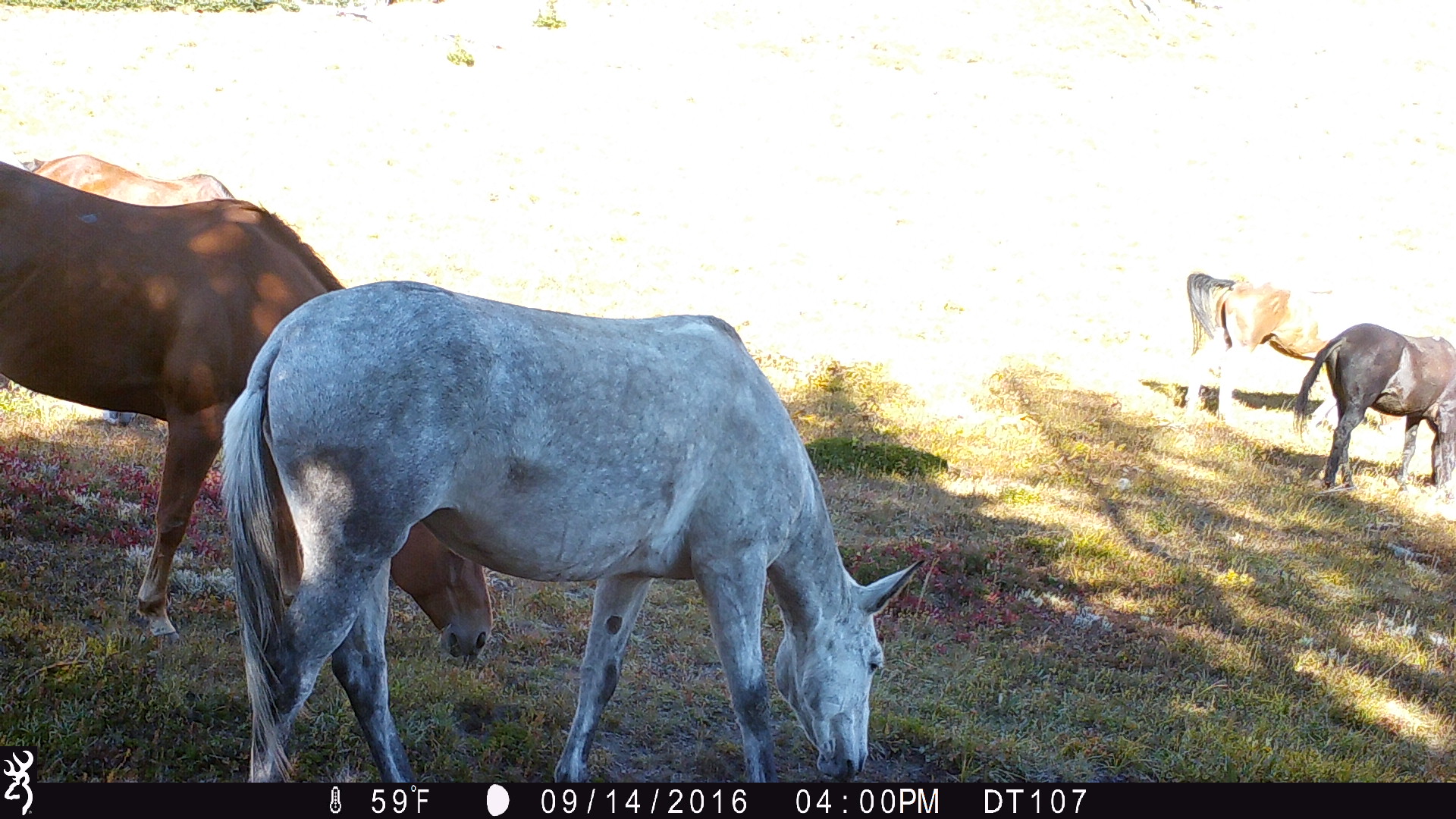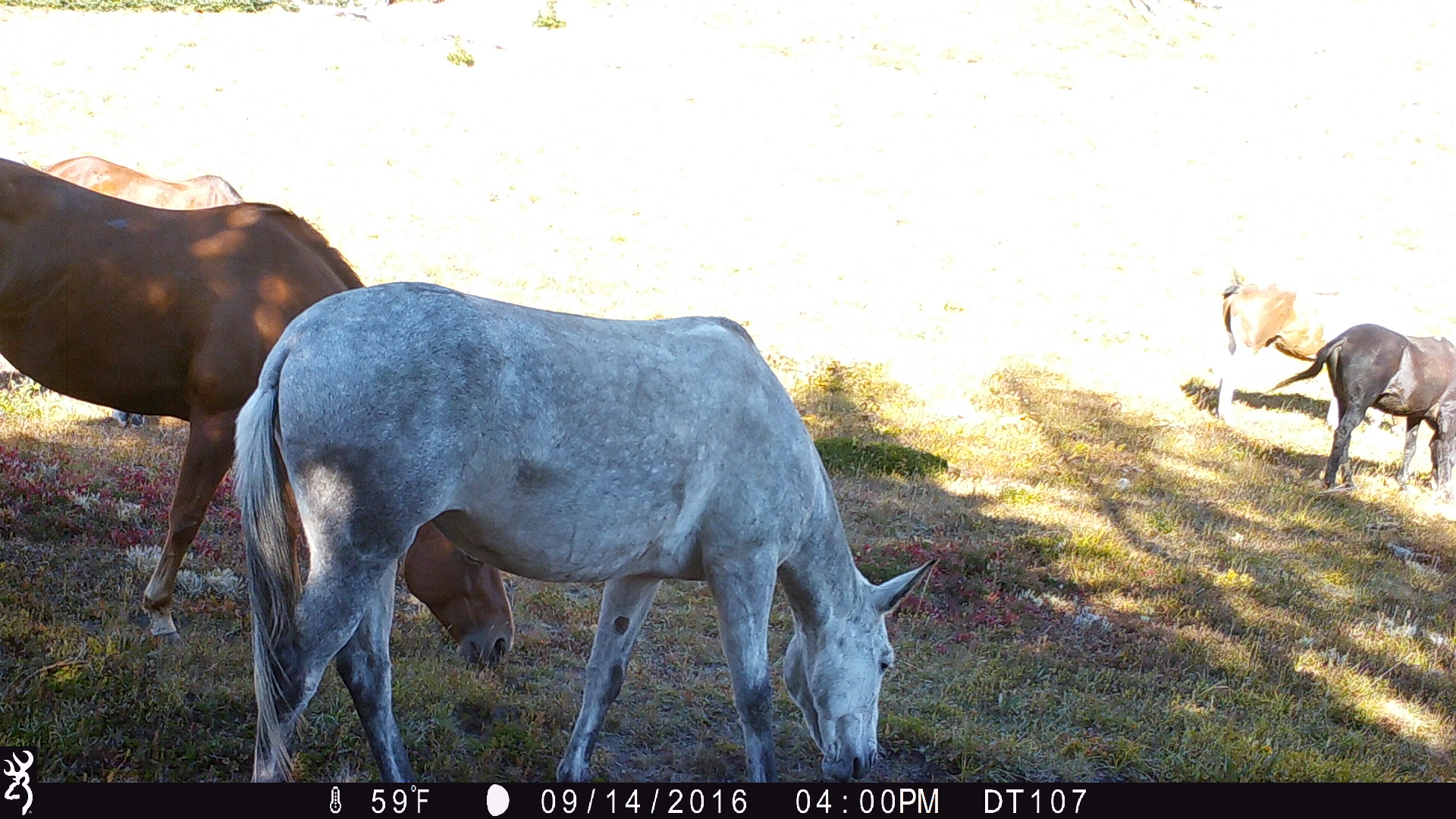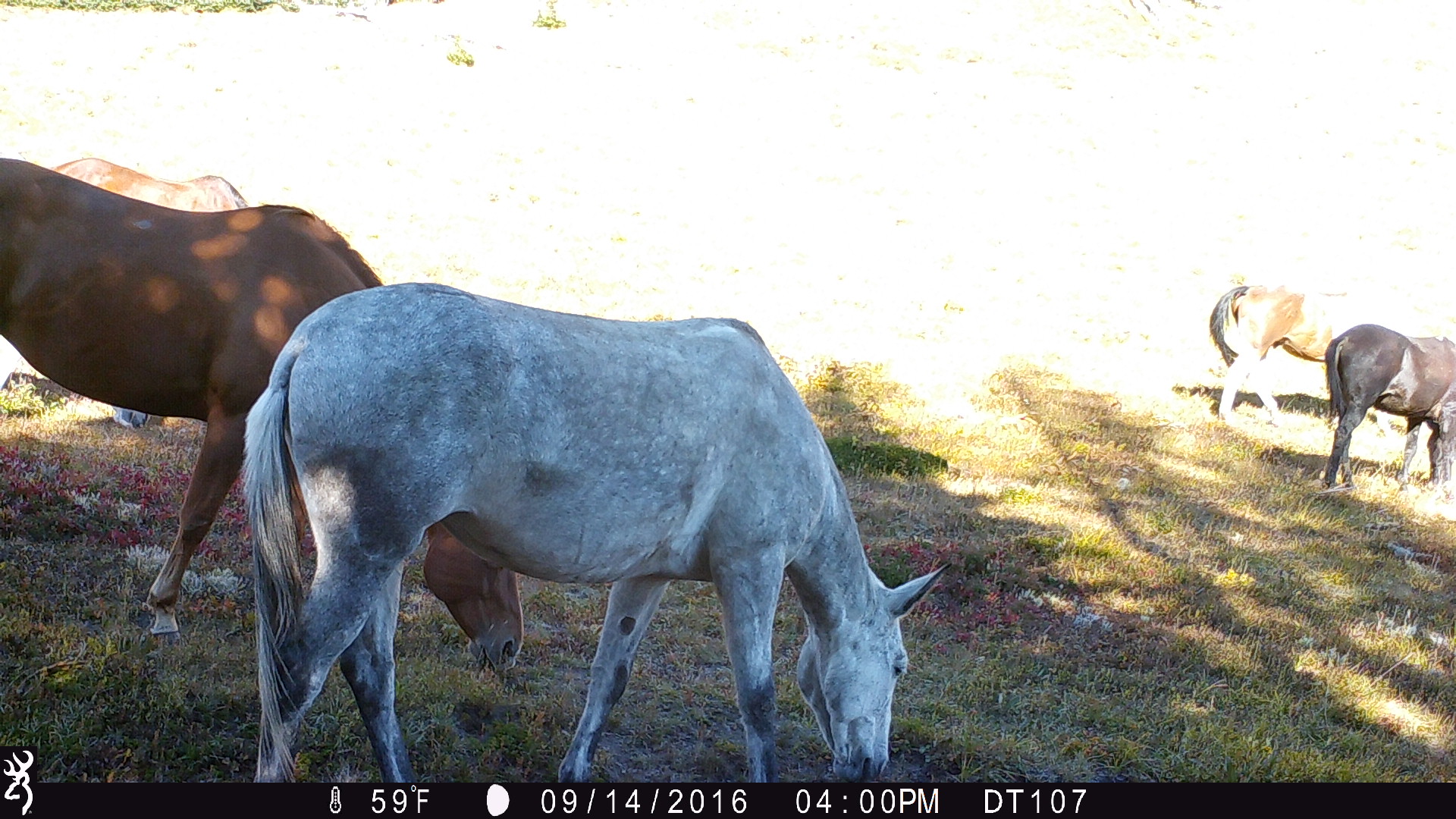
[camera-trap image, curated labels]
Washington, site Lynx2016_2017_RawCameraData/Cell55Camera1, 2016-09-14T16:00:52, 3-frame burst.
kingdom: Animalia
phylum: Chordata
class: Mammalia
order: Perissodactyla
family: Equidae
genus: Equus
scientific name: Equus caballus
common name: domestic horse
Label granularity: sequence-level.